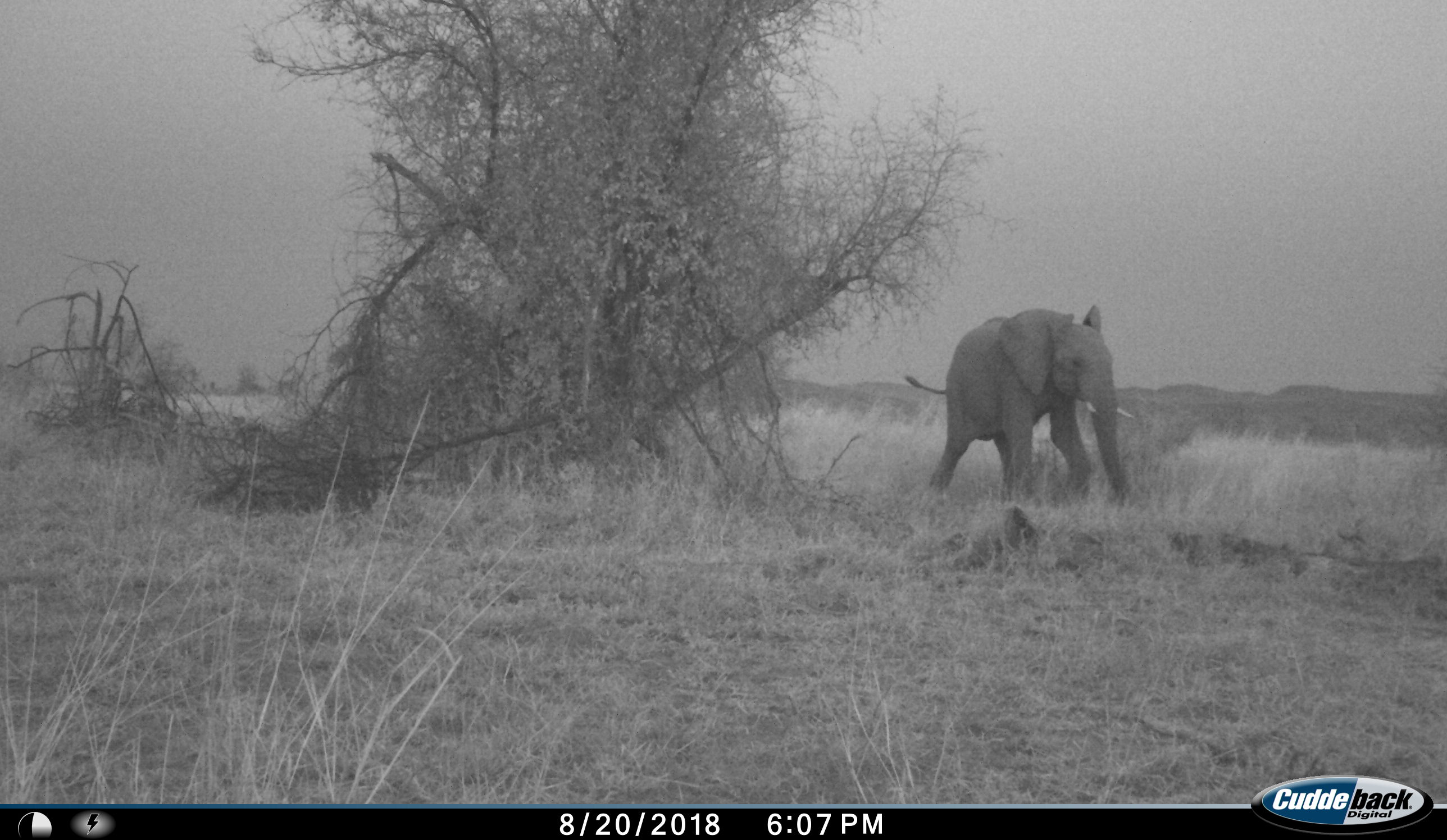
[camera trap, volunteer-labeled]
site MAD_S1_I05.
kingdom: Animalia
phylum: Chordata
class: Mammalia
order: Proboscidea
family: Elephantidae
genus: Loxodonta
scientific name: Loxodonta africana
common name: african bush elephant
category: elephant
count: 1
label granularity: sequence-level